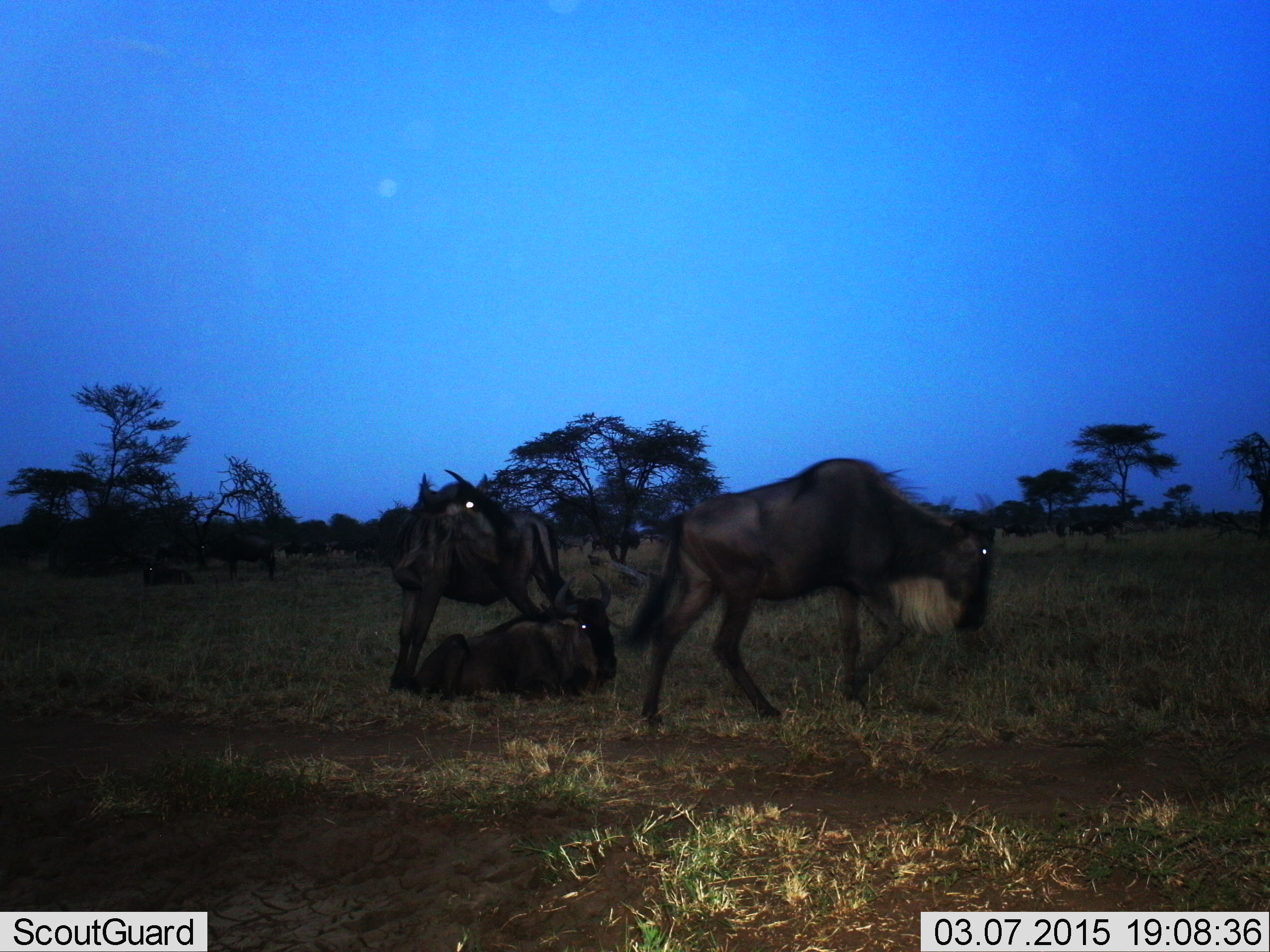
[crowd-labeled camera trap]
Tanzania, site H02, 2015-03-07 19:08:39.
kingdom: Animalia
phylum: Chordata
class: Mammalia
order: Artiodactyla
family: Bovidae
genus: Connochaetes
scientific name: Connochaetes taurinus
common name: blue wildebeest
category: wildebeest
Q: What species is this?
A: Wildebeest (blue wildebeest) (Connochaetes taurinus).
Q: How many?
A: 3.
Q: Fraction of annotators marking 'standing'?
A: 70%.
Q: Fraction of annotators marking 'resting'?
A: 90%.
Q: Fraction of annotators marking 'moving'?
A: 70%.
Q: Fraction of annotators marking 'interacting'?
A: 10%.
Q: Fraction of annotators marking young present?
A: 0%.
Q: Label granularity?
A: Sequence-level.